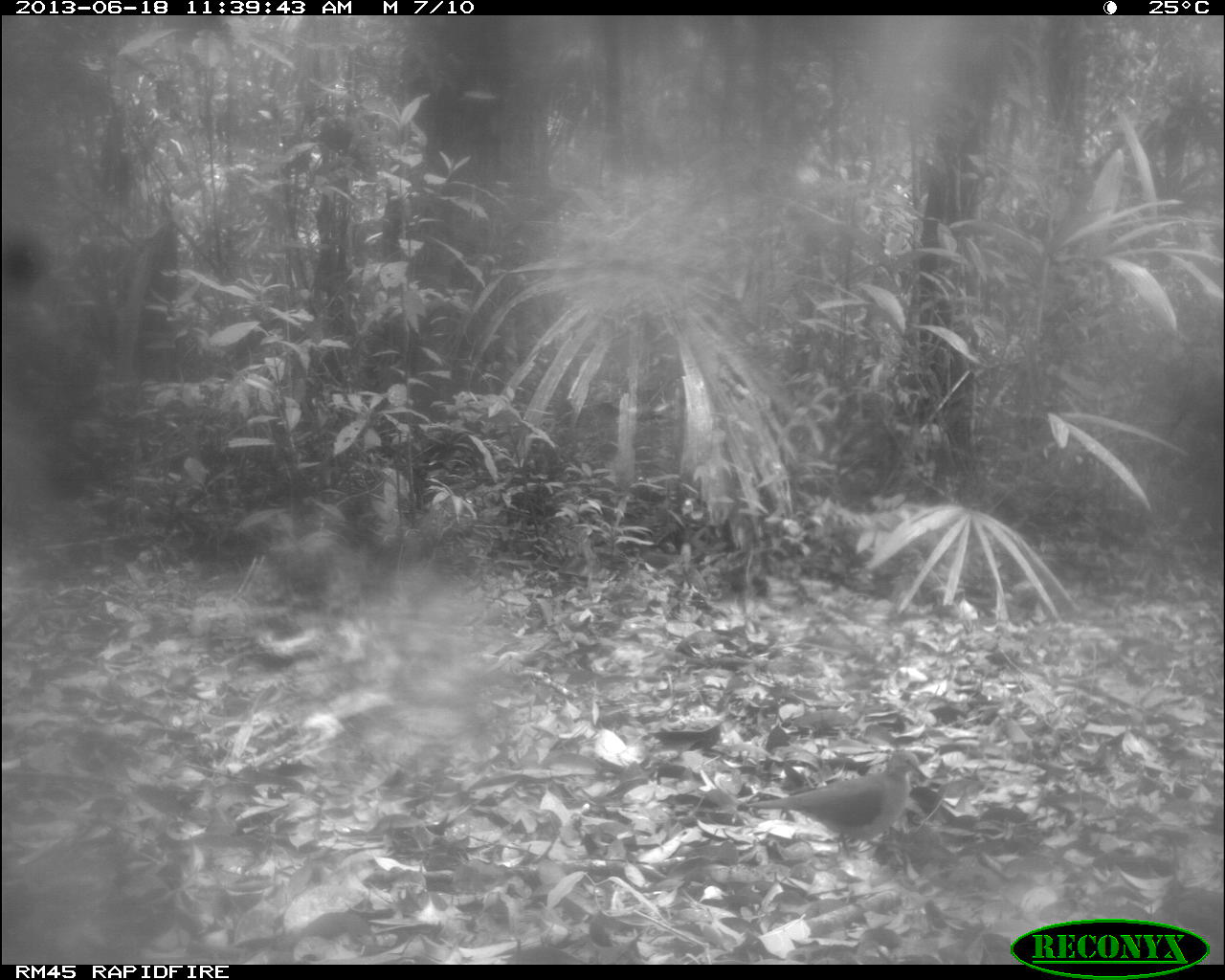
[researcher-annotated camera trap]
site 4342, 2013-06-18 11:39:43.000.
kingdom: Animalia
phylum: Chordata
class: Aves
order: Columbiformes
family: Columbidae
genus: Leptotila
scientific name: Leptotila plumbeiceps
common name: gray-headed dove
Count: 1.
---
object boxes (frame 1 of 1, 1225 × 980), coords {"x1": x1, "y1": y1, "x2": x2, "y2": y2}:
leptotila plumbeiceps: {"x1": 743, "y1": 745, "x2": 933, "y2": 862}